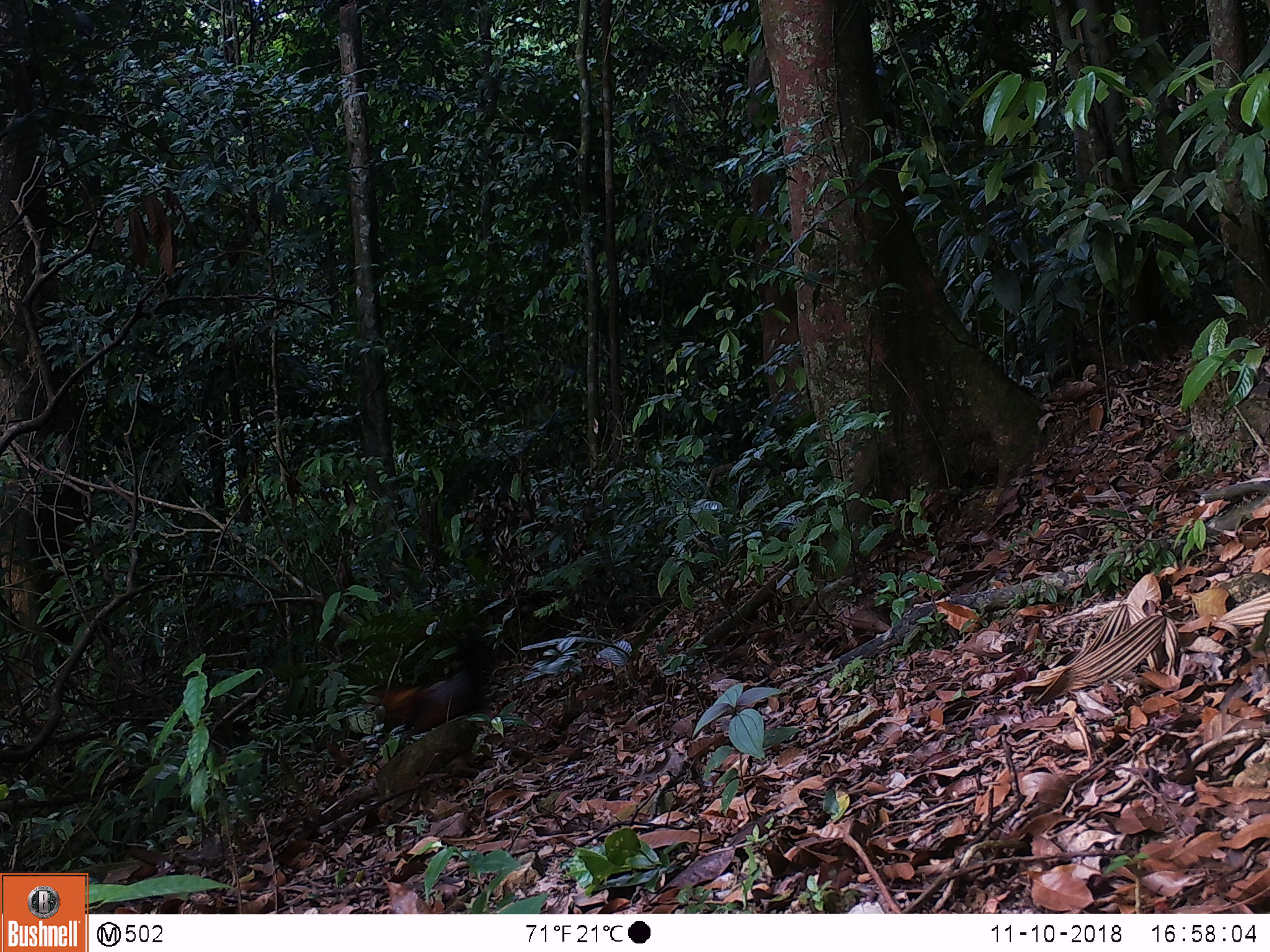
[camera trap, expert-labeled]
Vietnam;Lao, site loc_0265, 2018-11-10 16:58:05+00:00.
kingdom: Animalia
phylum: Chordata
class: Aves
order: Galliformes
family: Phasianidae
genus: Gallus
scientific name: Gallus gallus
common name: red junglefowl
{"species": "red junglefowl (Gallus gallus)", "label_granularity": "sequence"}